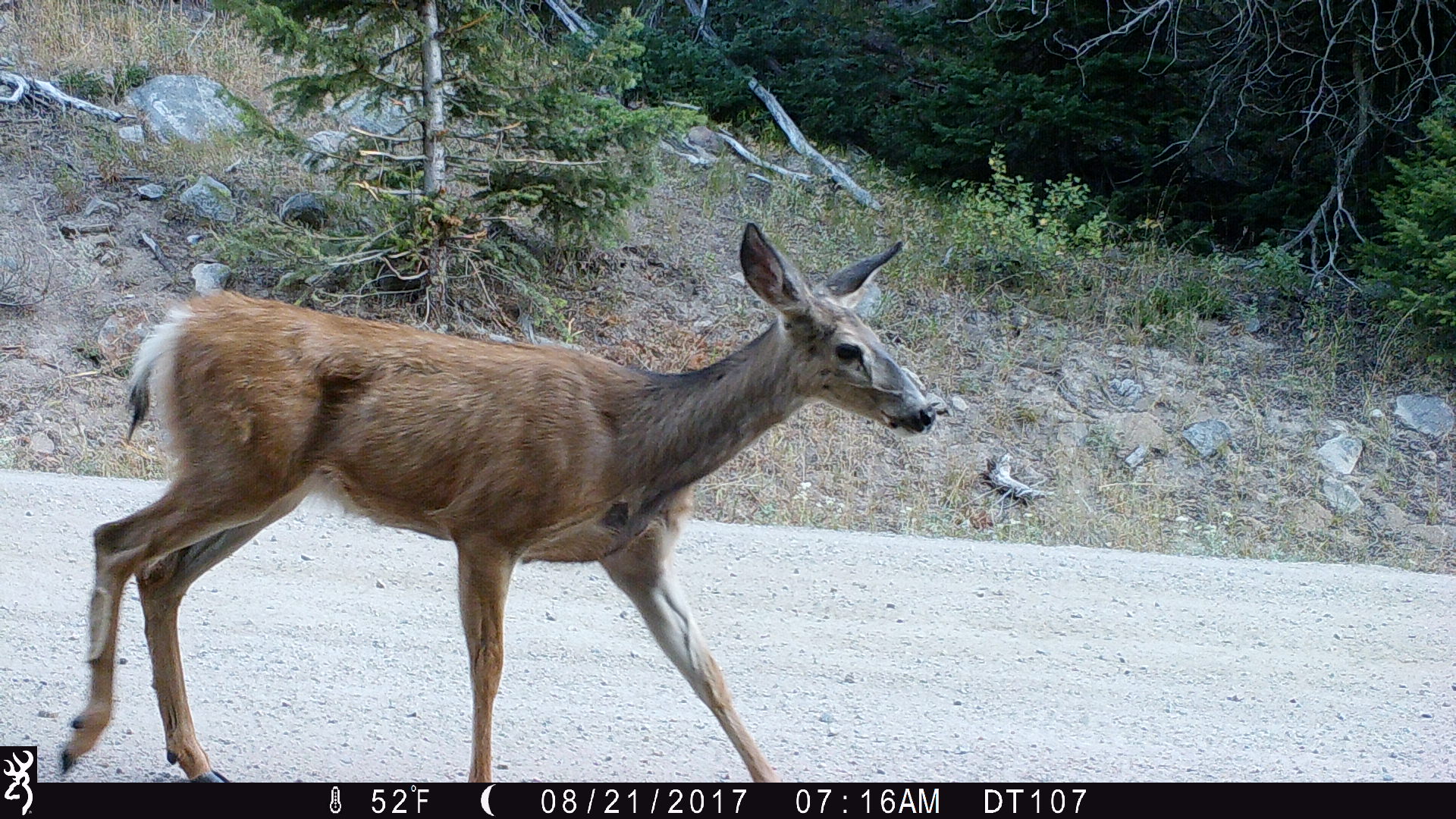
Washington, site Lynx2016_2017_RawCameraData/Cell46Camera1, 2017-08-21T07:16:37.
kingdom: Animalia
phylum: Chordata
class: Mammalia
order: Artiodactyla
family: Cervidae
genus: Odocoileus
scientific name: Odocoileus hemionus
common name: mule deer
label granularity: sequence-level